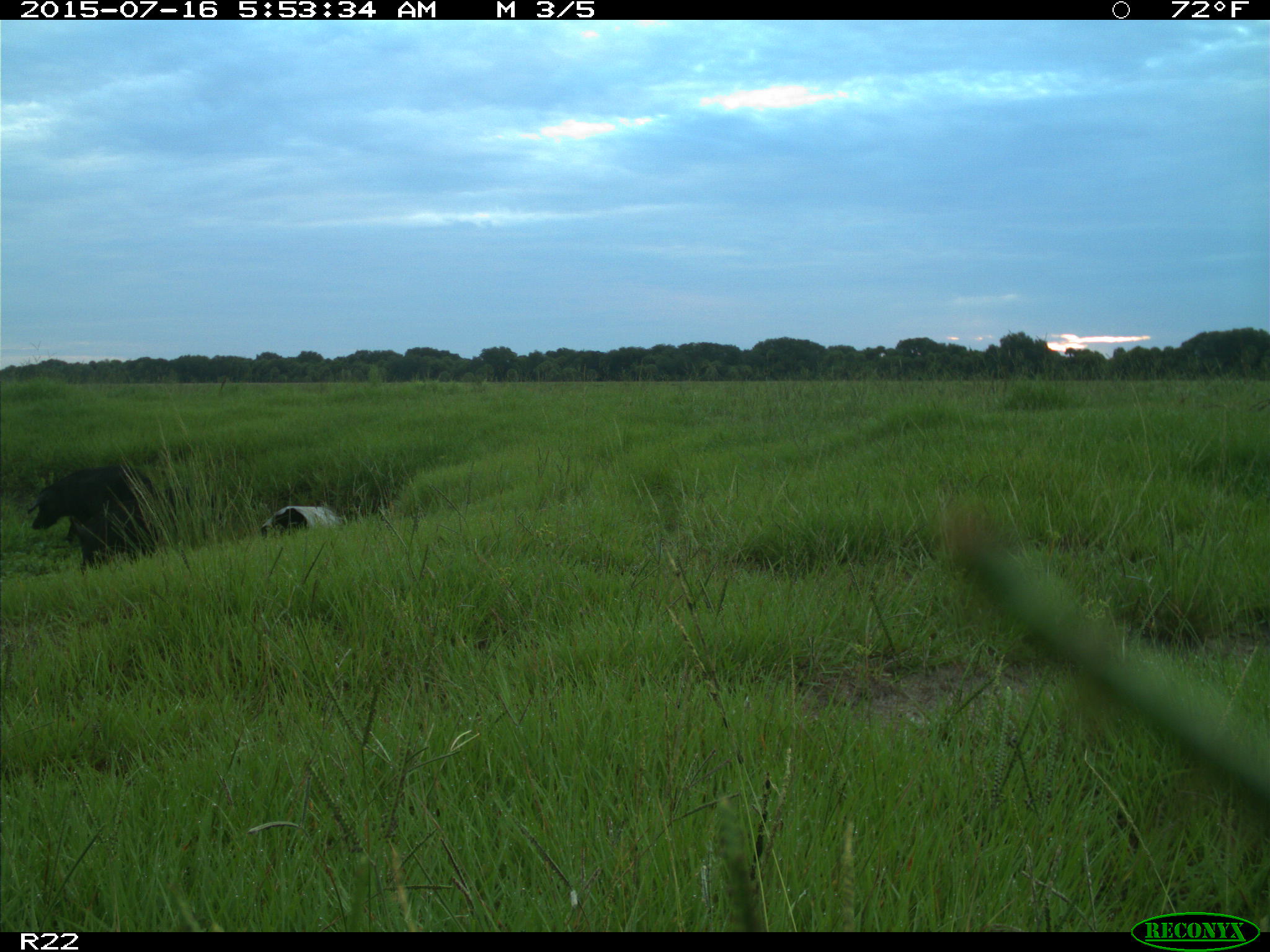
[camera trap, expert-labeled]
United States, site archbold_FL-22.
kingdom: Animalia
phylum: Chordata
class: Mammalia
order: Artiodactyla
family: Bovidae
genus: Bos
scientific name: Bos taurus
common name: domestic cow